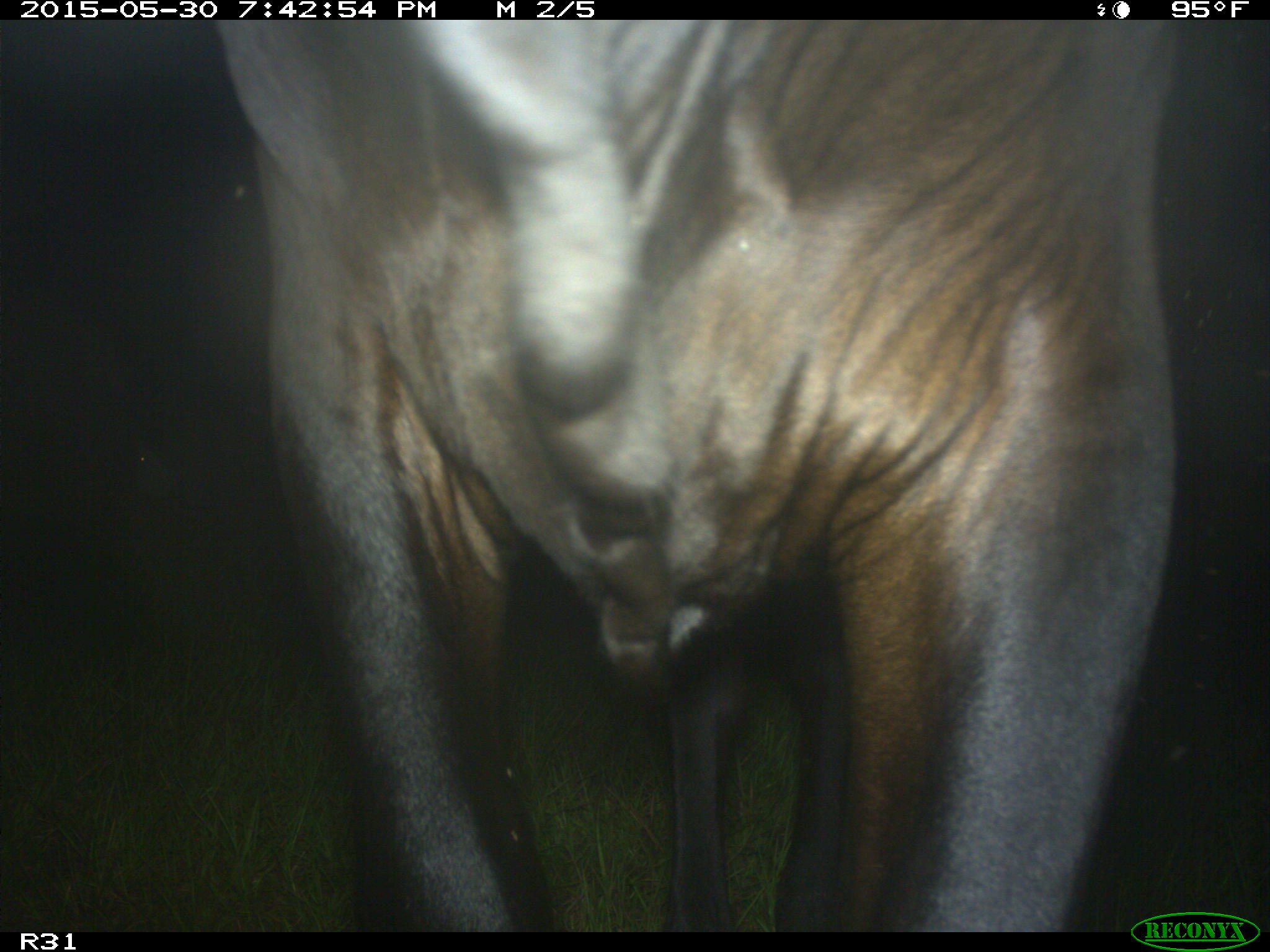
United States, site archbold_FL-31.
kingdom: Animalia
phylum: Chordata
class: Mammalia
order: Artiodactyla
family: Bovidae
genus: Bos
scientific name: Bos taurus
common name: domestic cow